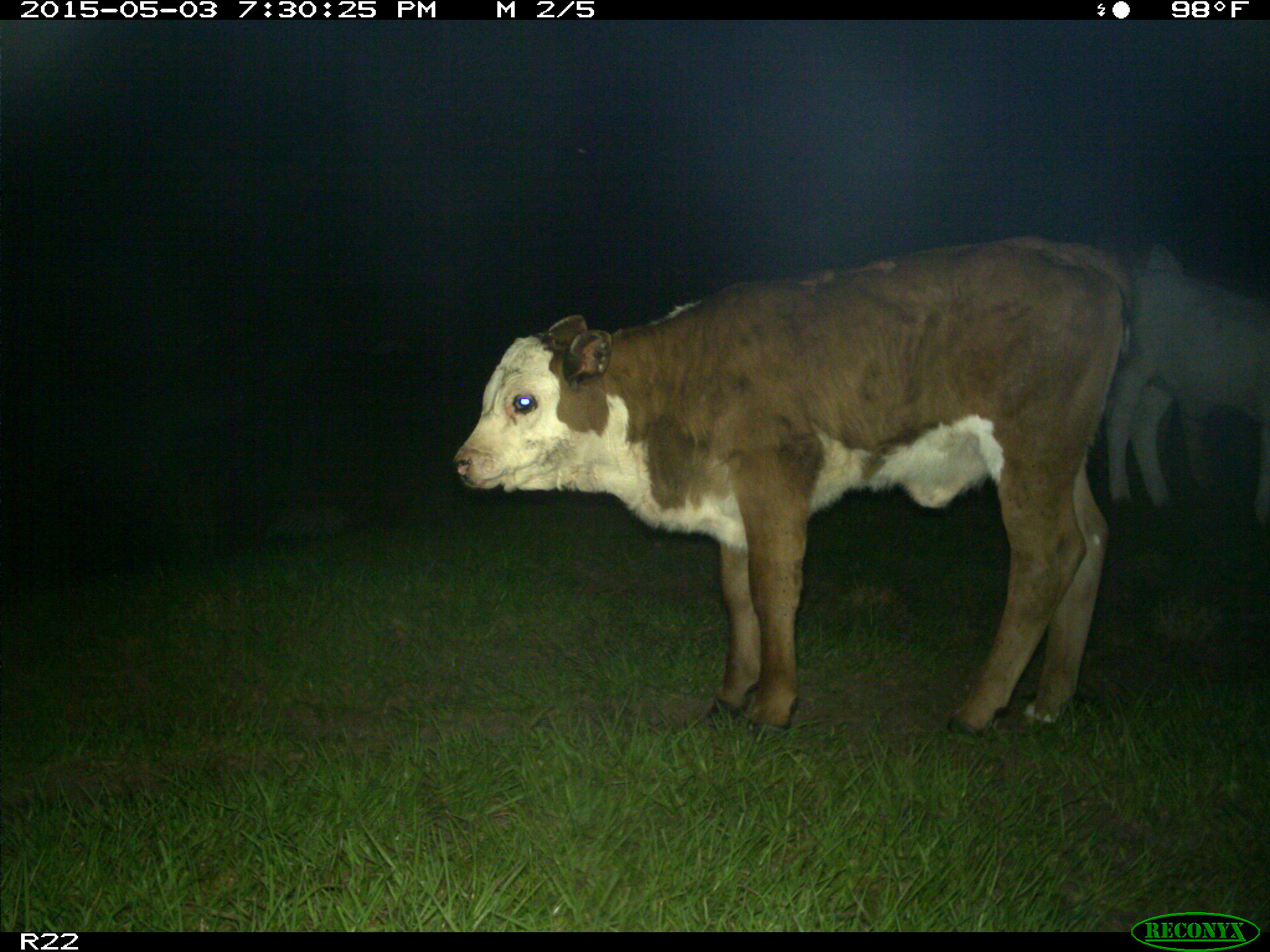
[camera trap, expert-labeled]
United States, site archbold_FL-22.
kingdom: Animalia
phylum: Chordata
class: Mammalia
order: Artiodactyla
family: Bovidae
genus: Bos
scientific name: Bos taurus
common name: domestic cow